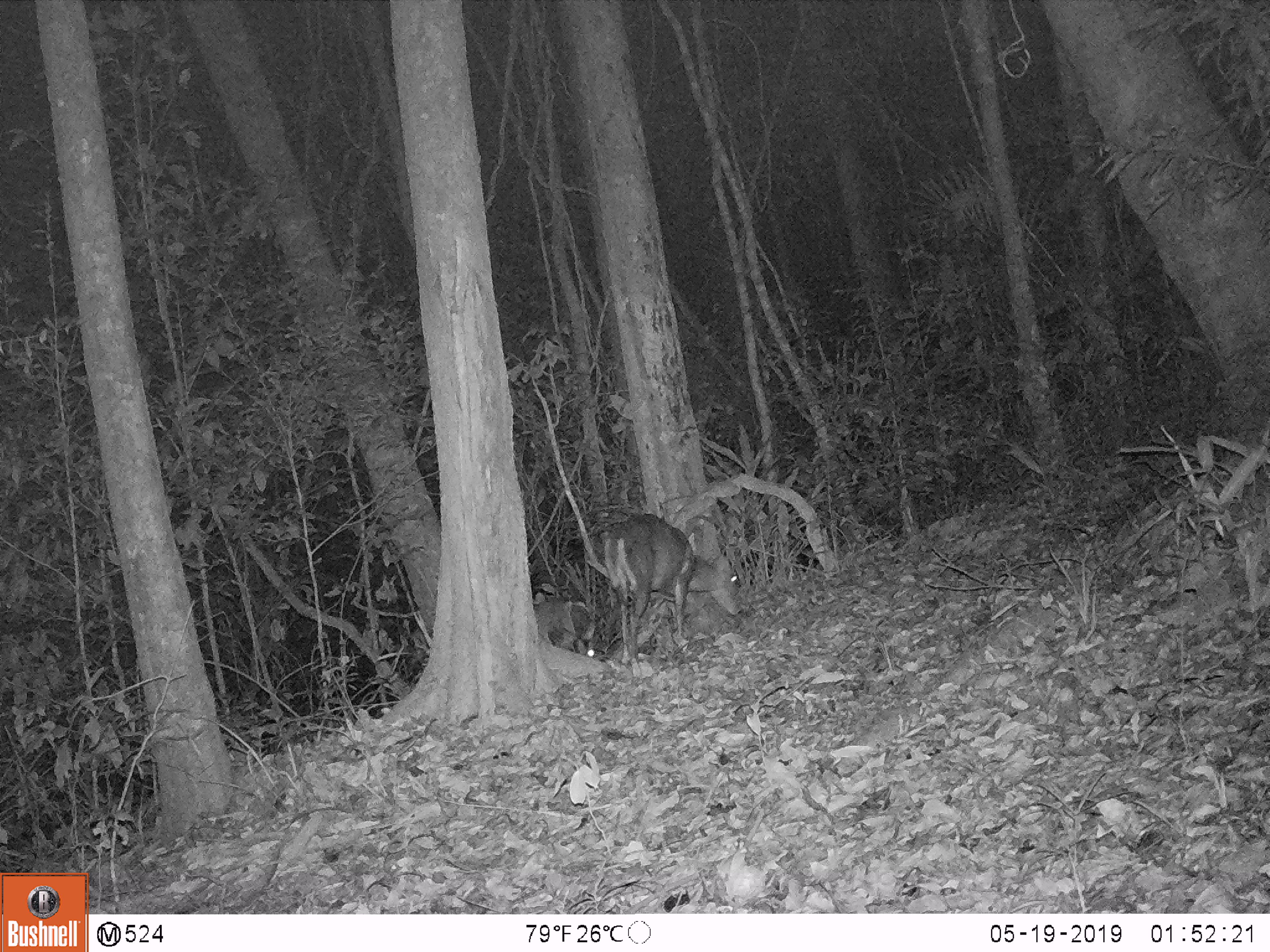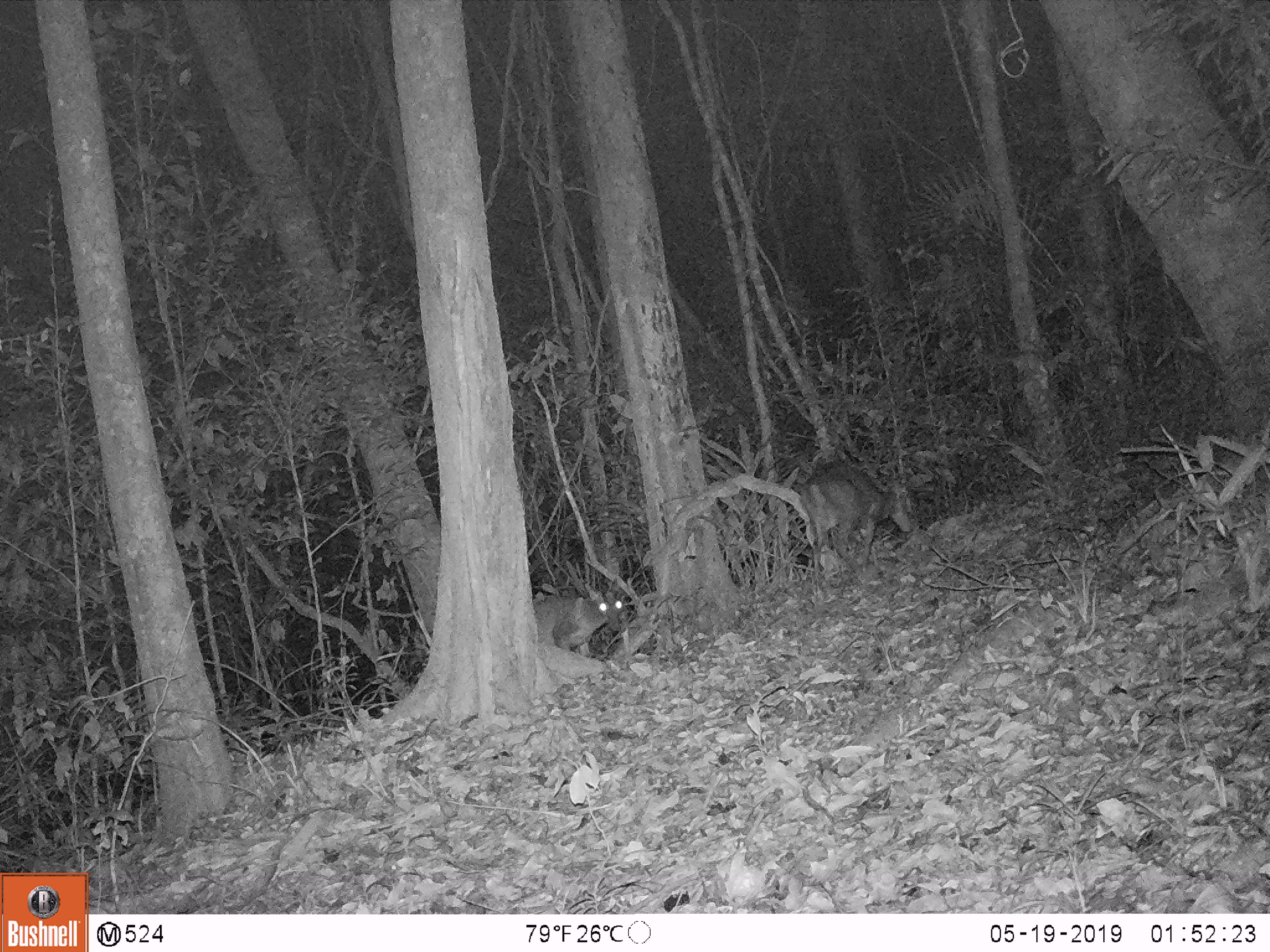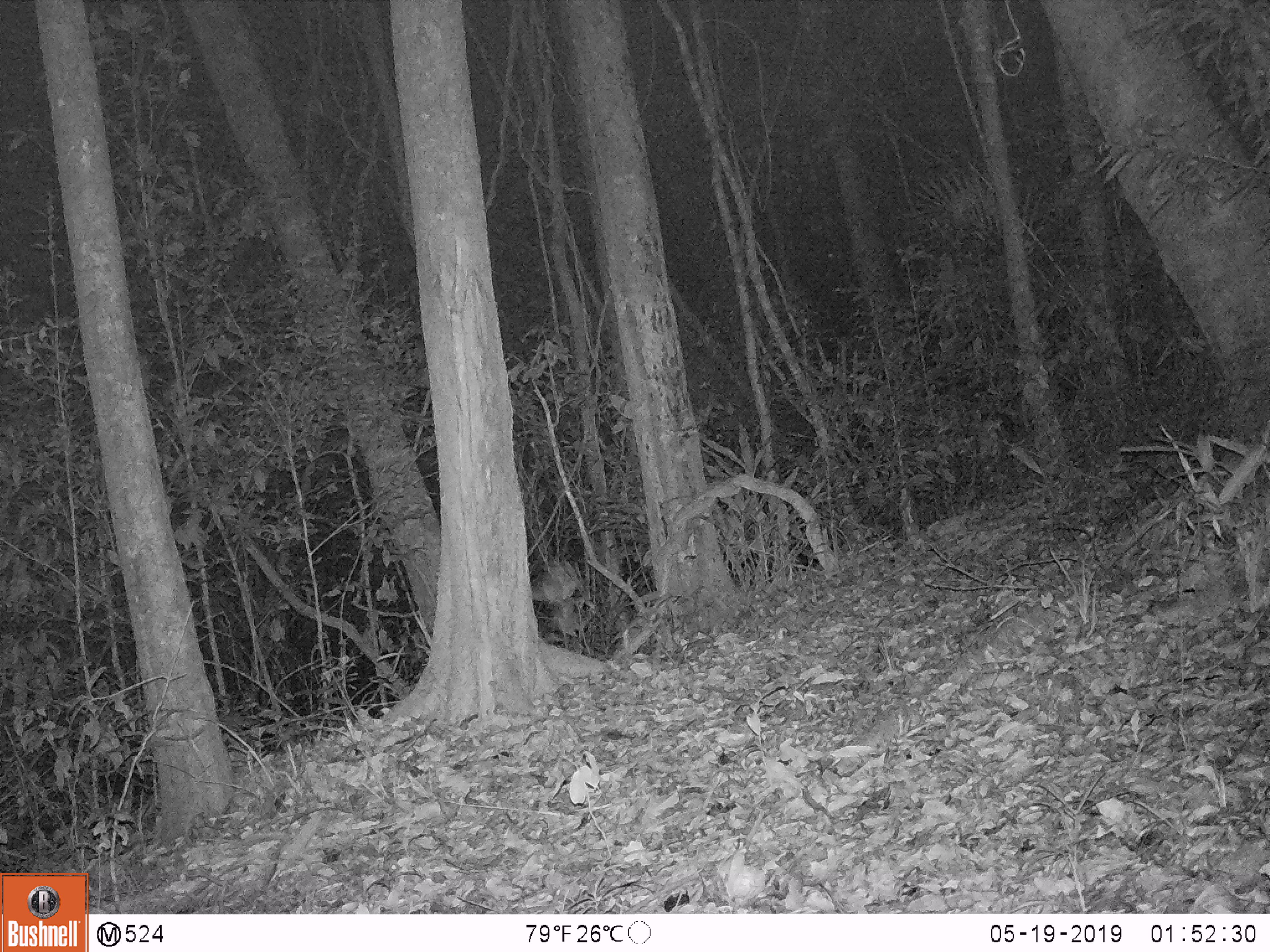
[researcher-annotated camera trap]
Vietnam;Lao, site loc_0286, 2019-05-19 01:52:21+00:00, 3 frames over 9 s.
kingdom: Animalia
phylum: Chordata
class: Mammalia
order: Artiodactyla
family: Cervidae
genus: Muntiacus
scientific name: Muntiacus rooseveltorum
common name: roosevelt's muntjac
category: roosevelts muntjac group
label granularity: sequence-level